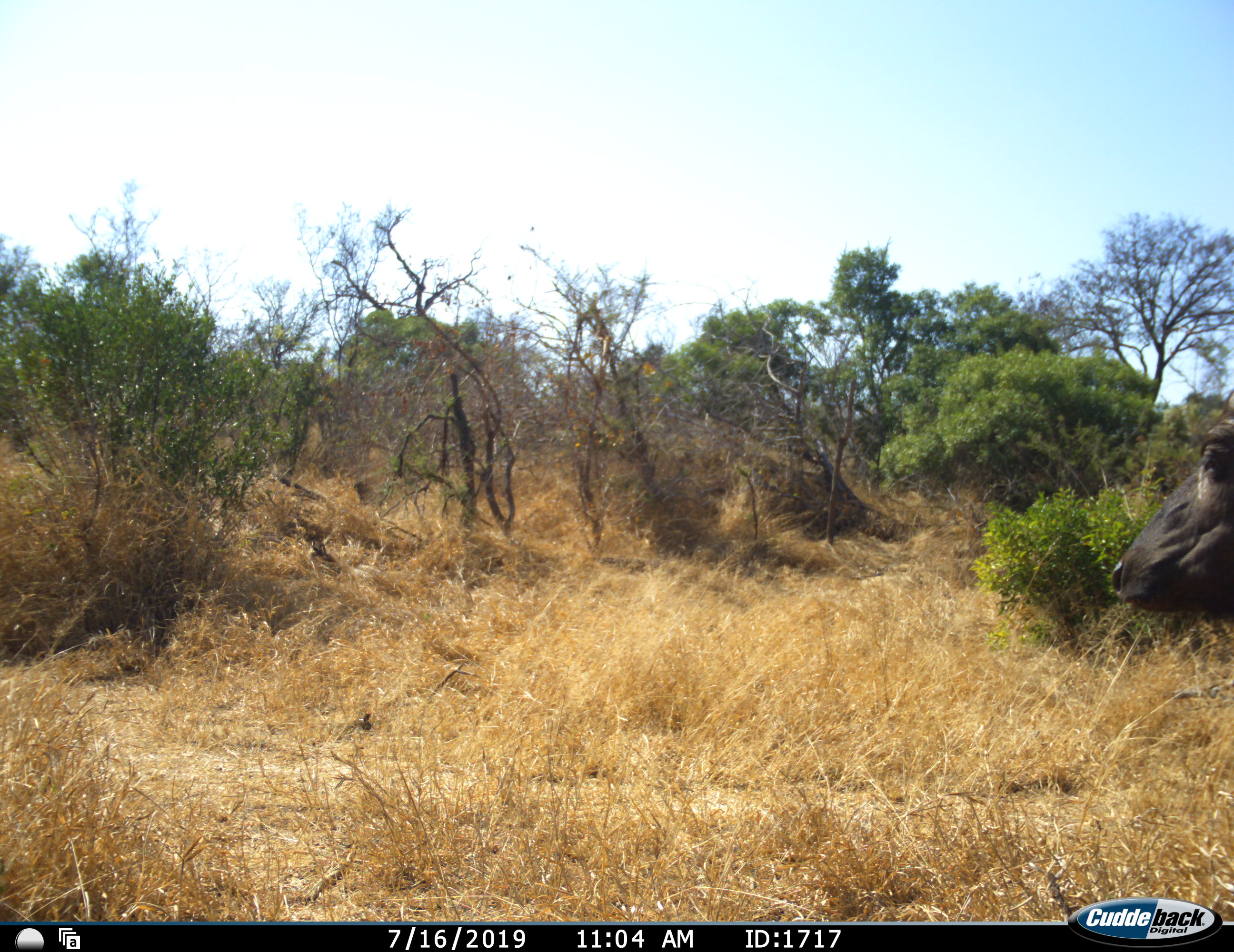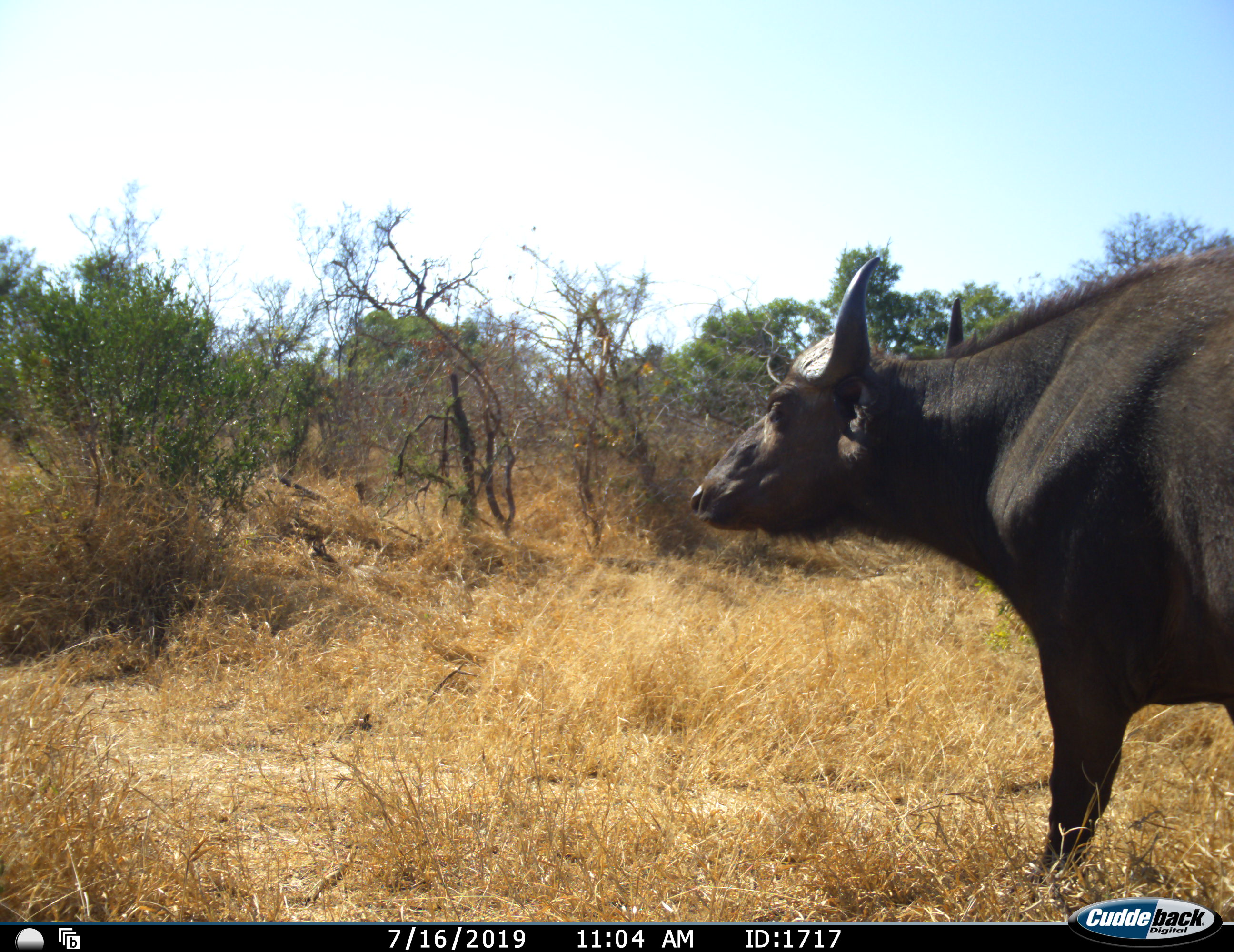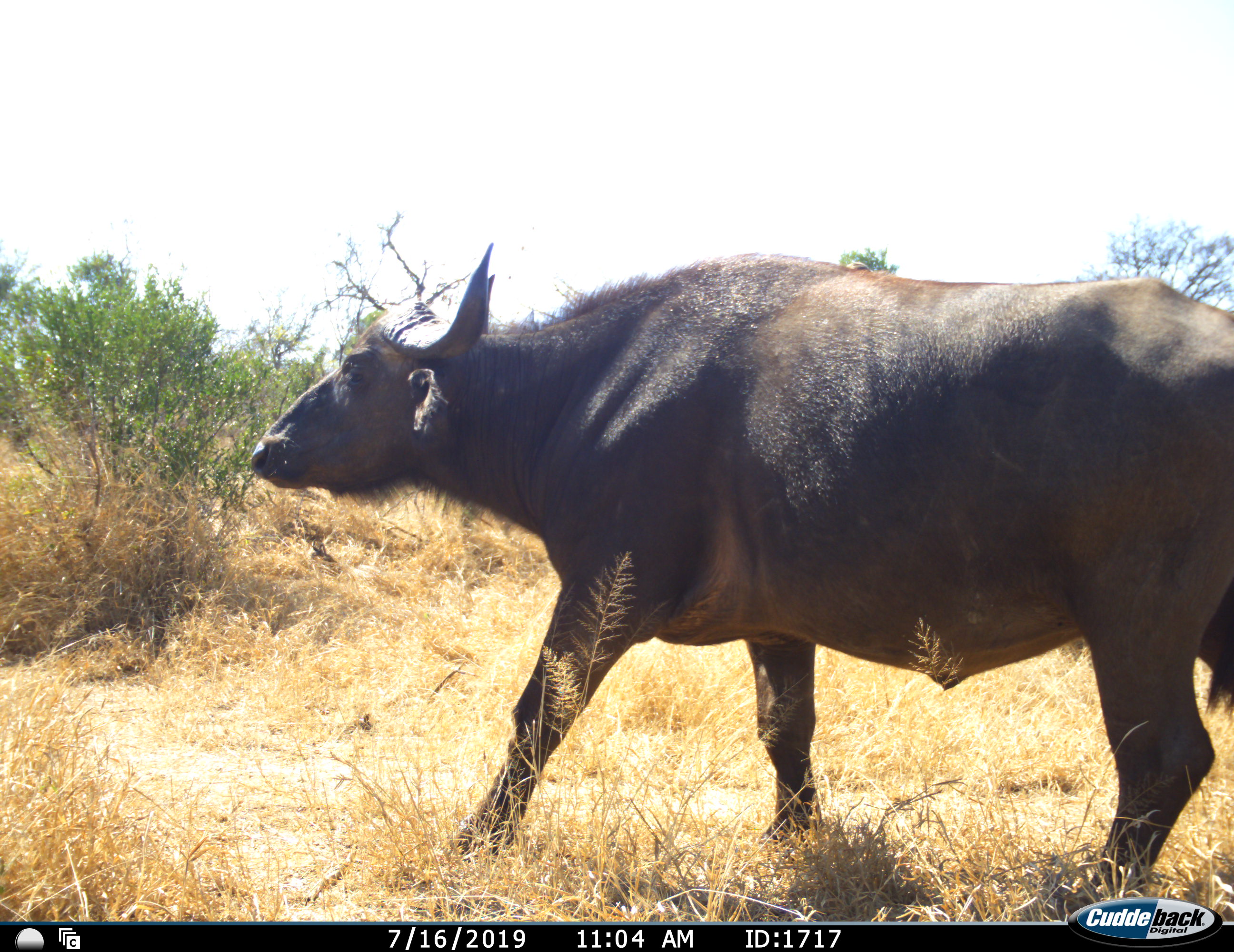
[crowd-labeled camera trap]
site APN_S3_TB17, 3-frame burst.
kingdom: Animalia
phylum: Chordata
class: Mammalia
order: Artiodactyla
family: Bovidae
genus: Syncerus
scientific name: Syncerus caffer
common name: african buffalo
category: buffalo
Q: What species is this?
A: Buffalo (african buffalo) (Syncerus caffer).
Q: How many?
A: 1.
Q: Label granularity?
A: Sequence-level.